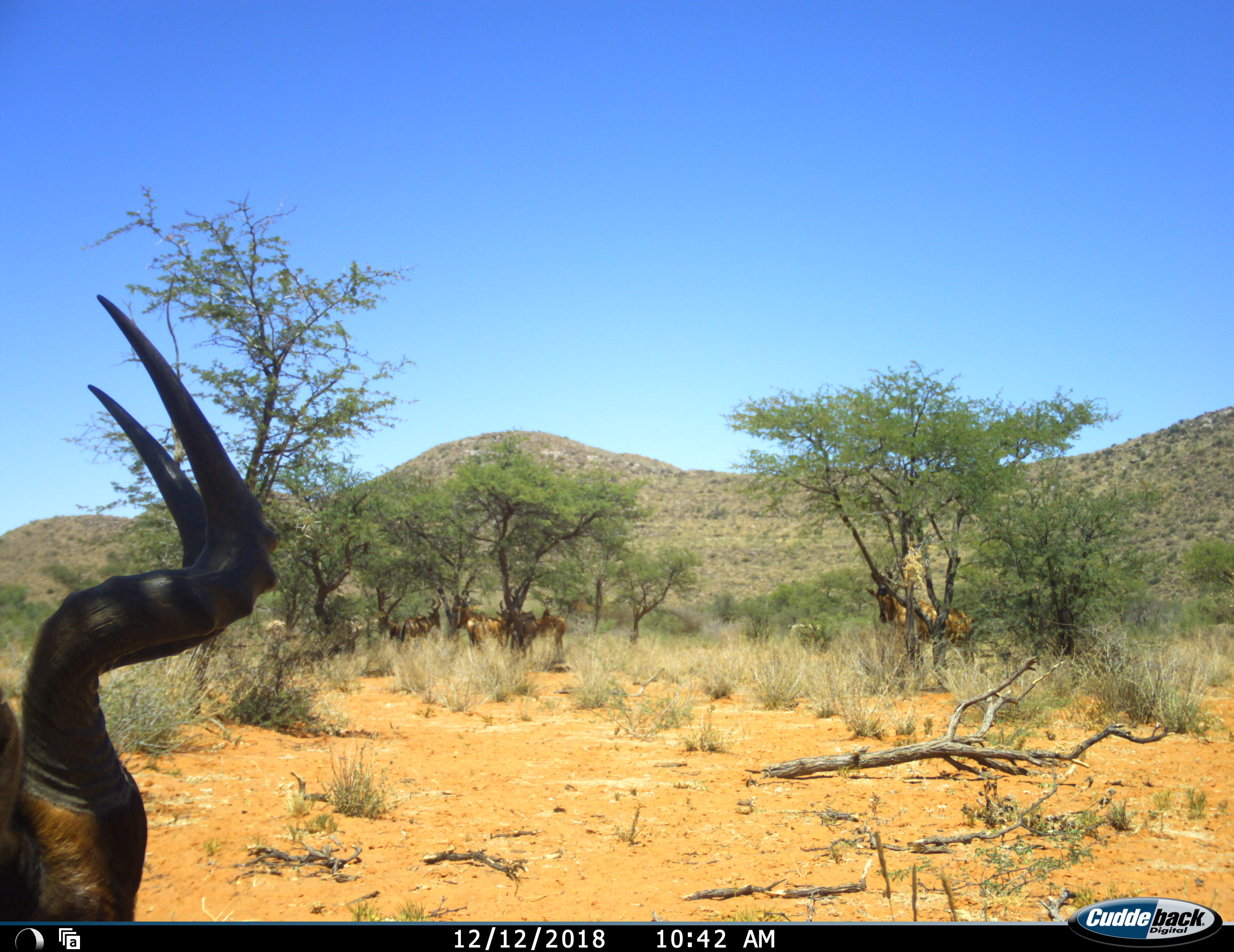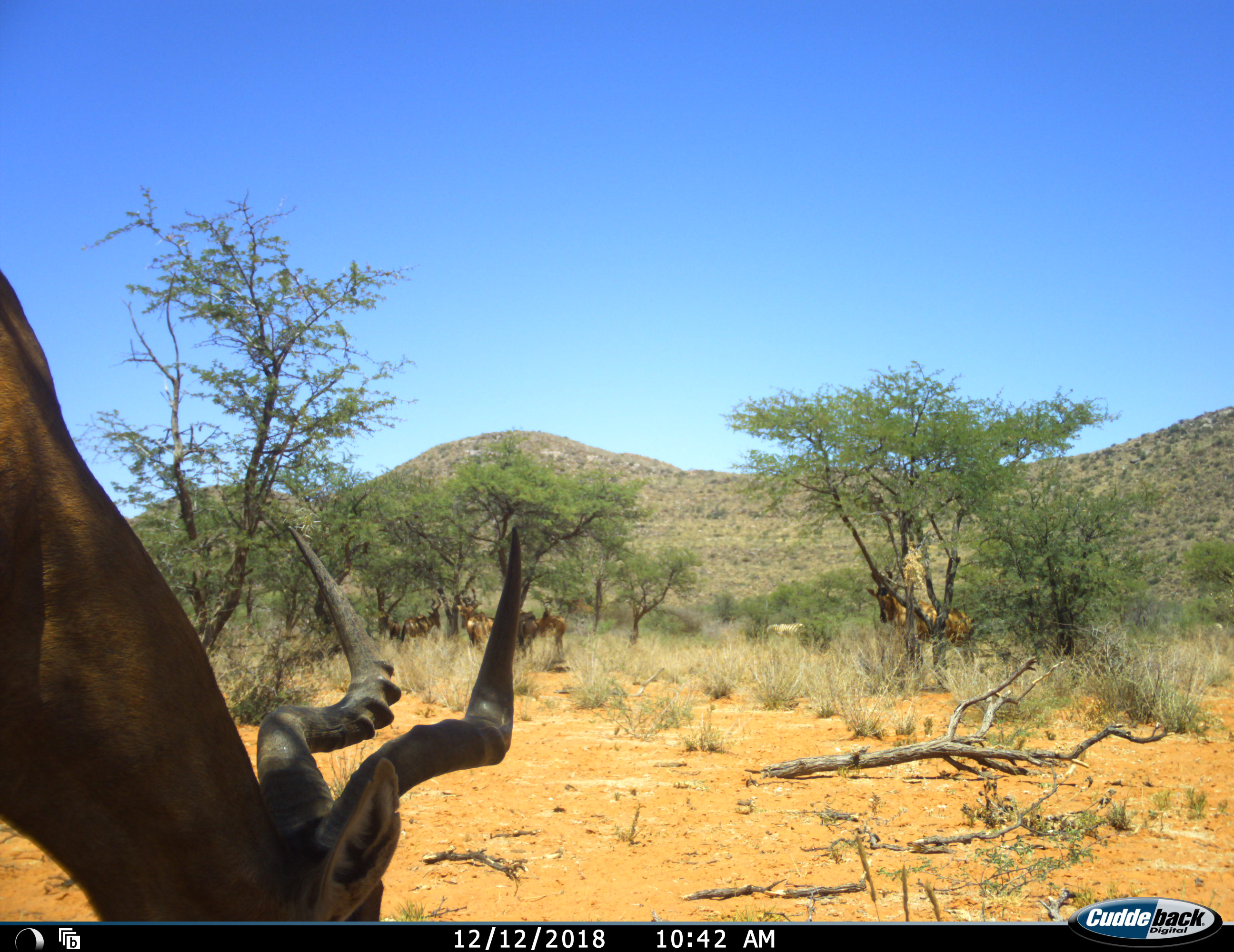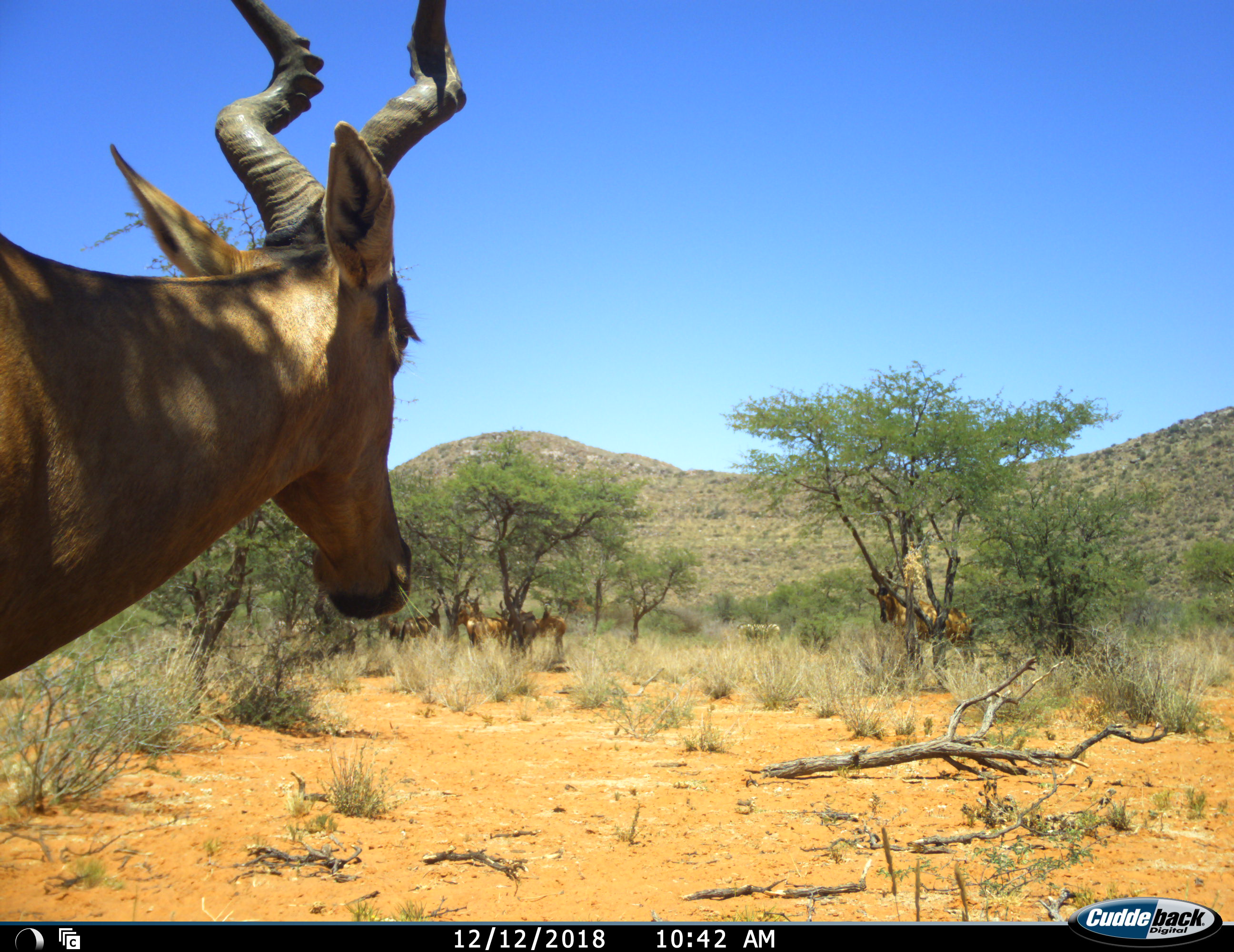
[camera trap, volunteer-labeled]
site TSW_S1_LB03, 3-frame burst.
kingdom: Animalia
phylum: Chordata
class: Mammalia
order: Artiodactyla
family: Bovidae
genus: Alcelaphus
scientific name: Alcelaphus buselaphus caama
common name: red hartebeest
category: hartebeestred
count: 5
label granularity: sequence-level